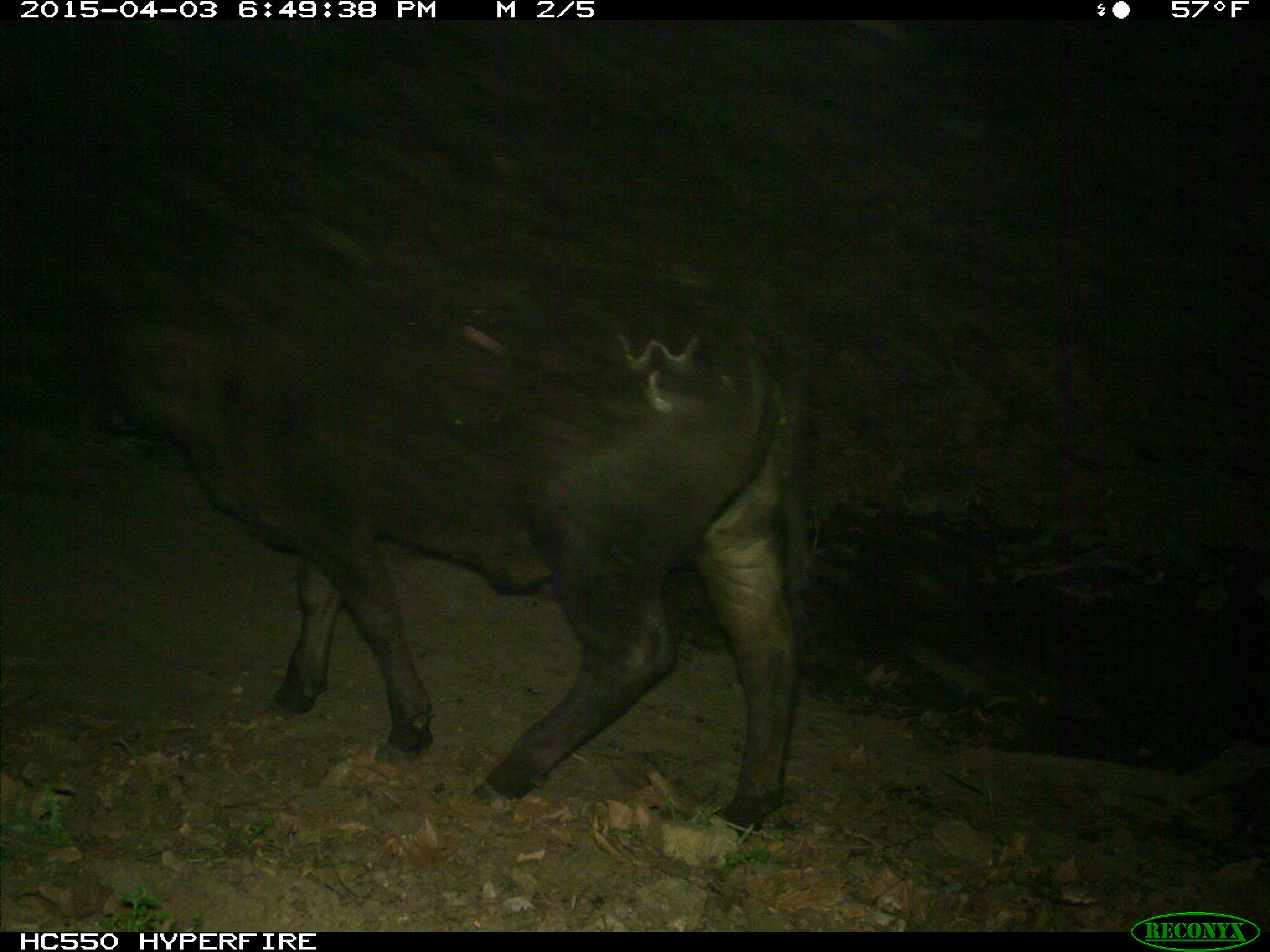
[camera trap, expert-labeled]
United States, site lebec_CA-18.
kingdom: Animalia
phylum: Chordata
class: Mammalia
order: Artiodactyla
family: Bovidae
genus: Bos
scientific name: Bos taurus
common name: domestic cow